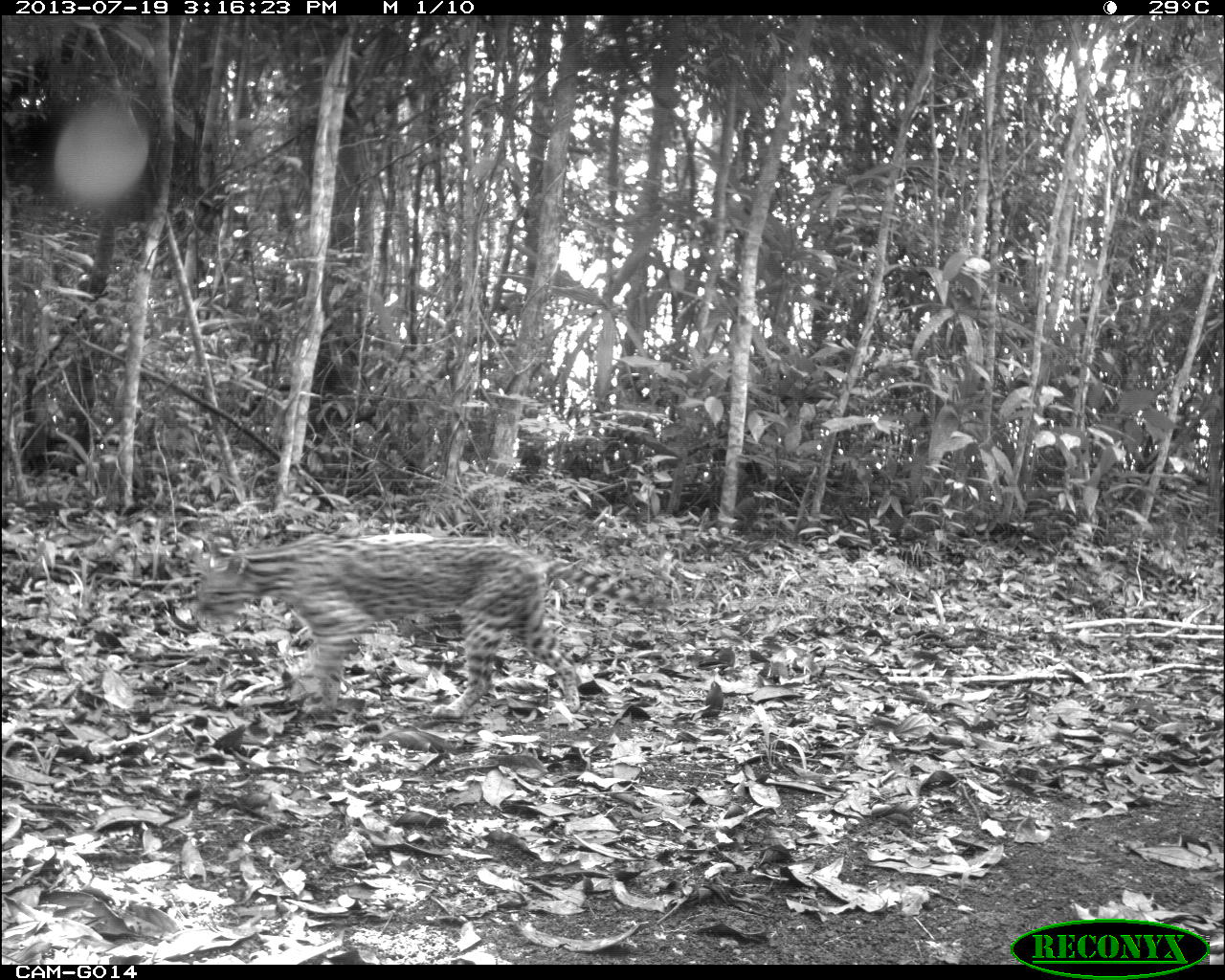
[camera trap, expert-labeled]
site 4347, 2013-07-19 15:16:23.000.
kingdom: Animalia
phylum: Chordata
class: Mammalia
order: Carnivora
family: Felidae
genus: Leopardus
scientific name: Leopardus pardalis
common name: ocelot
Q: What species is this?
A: Leopardus pardalis (ocelot).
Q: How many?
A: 1.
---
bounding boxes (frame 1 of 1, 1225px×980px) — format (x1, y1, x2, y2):
leopardus pardalis: (193, 533, 581, 719)